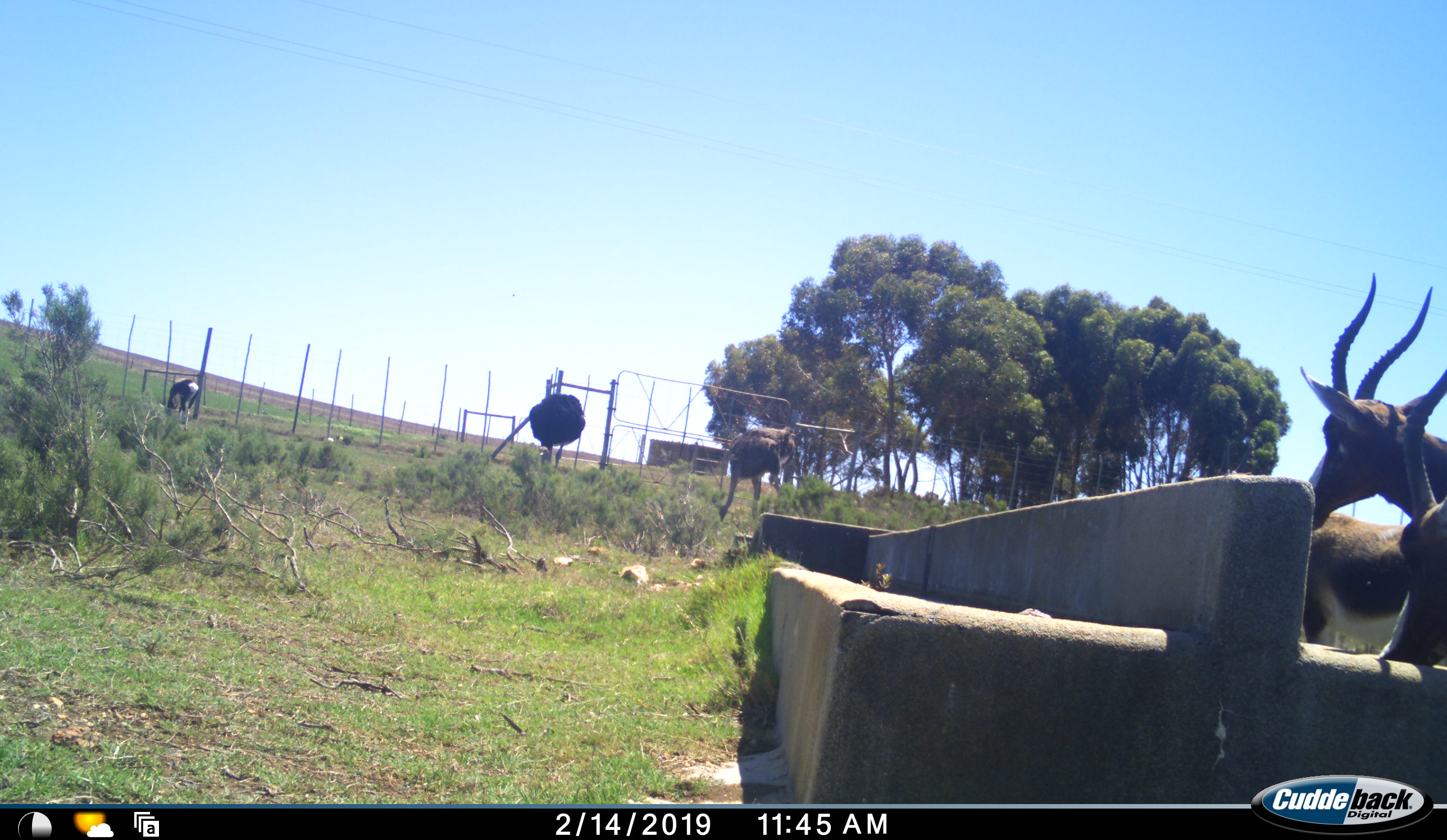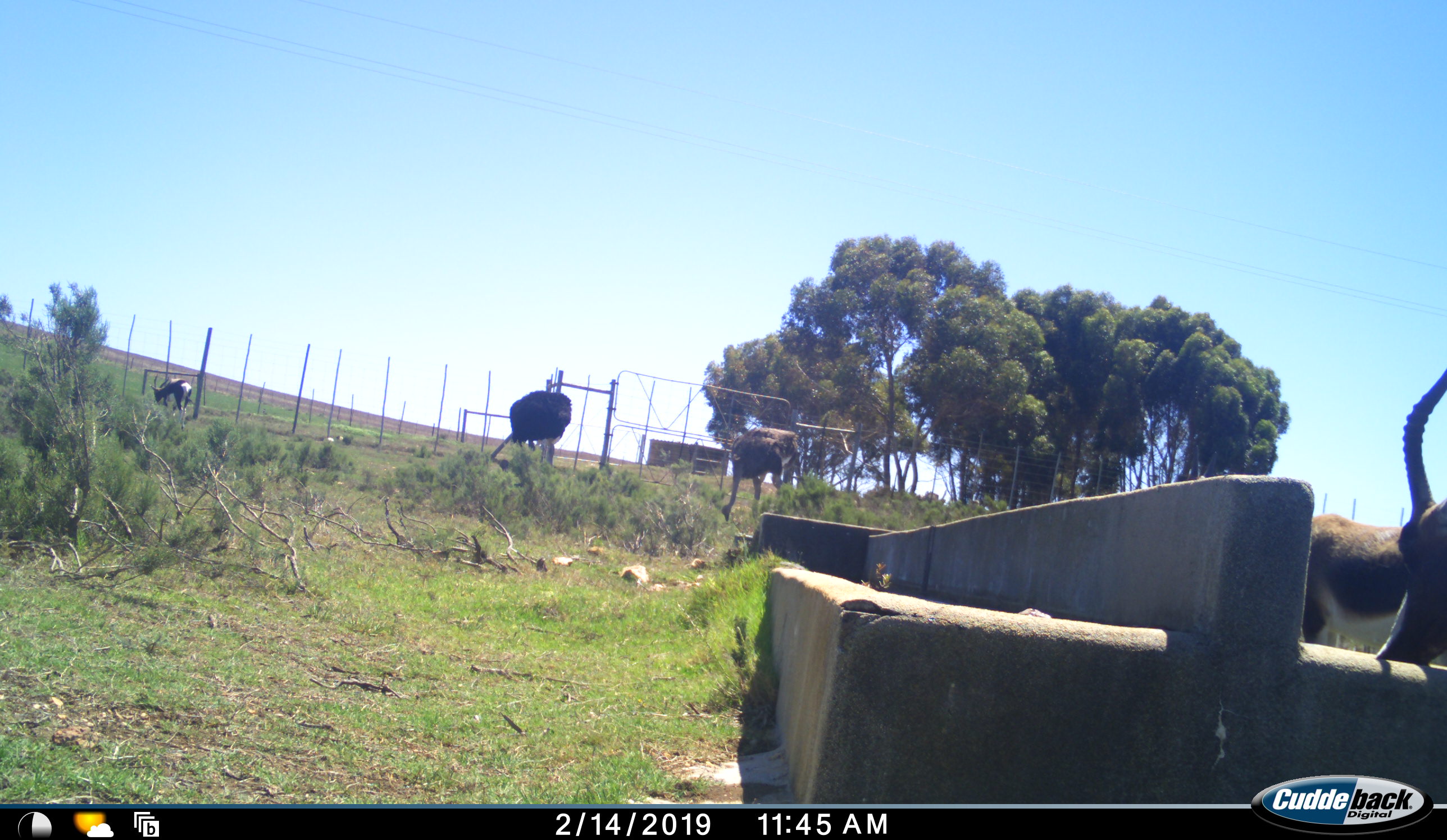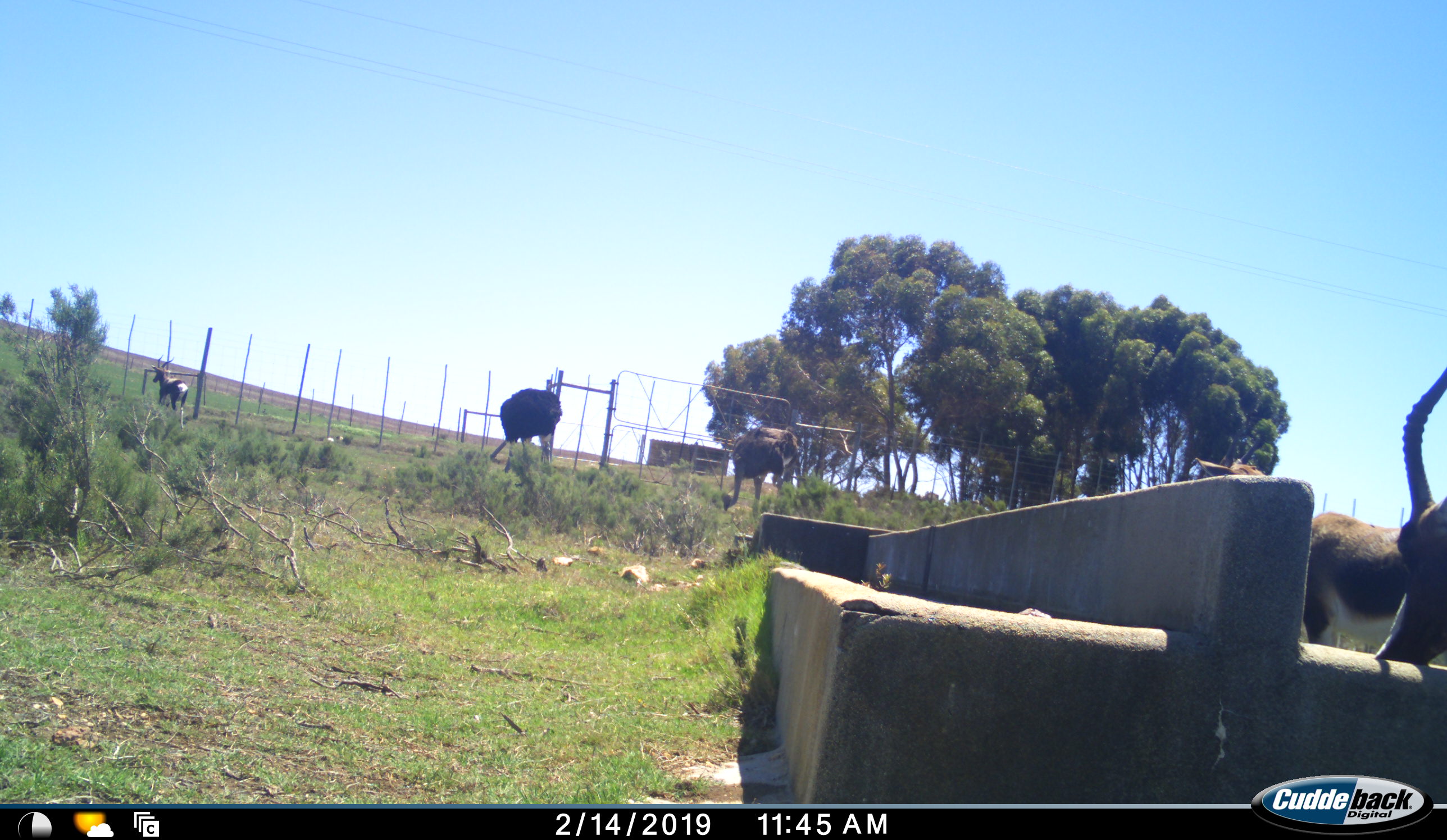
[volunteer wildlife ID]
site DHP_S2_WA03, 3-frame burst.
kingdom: Animalia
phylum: Chordata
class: Mammalia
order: Artiodactyla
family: Bovidae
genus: Damaliscus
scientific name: Damaliscus pygargus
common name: bontebok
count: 4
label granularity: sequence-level